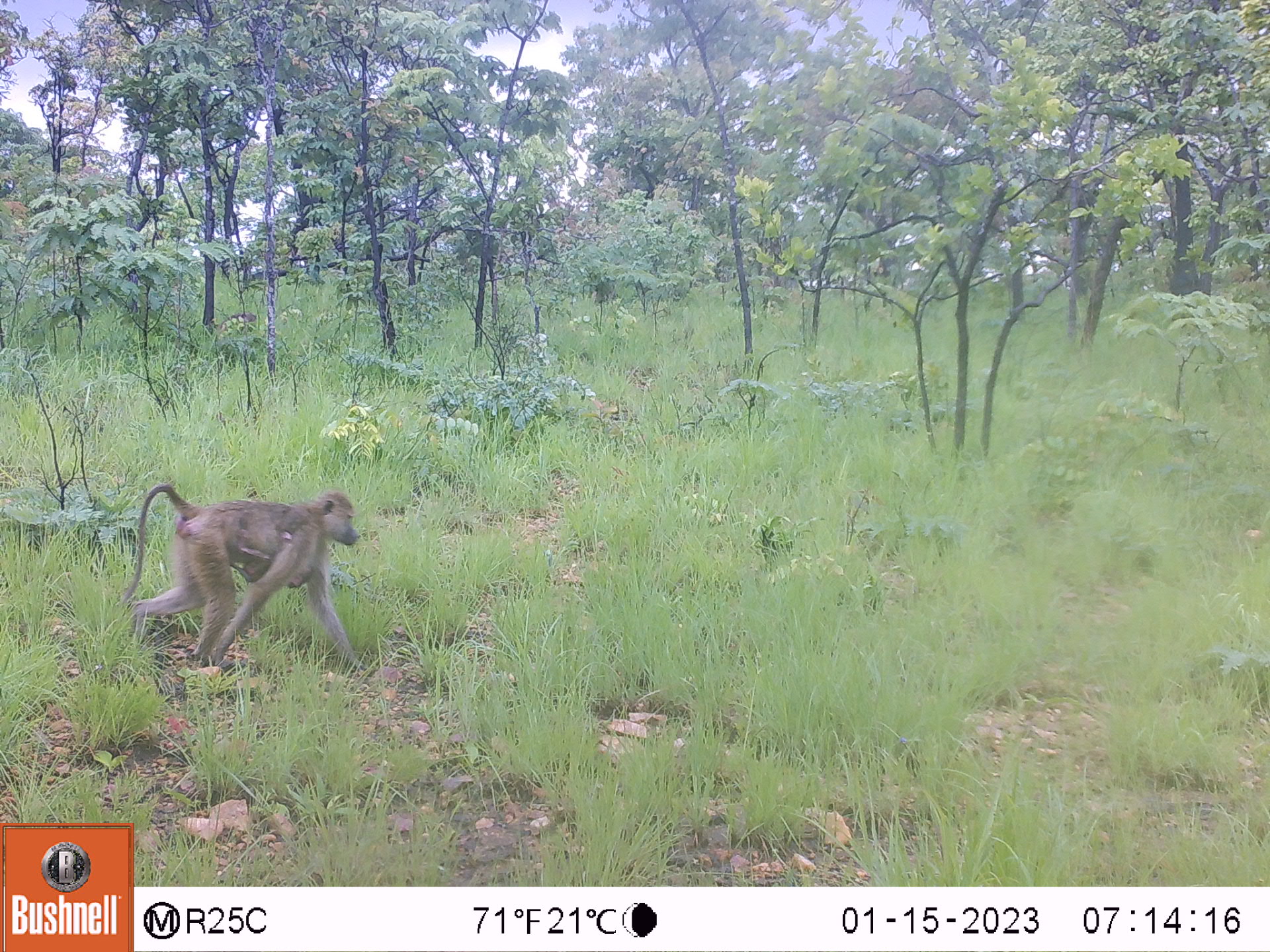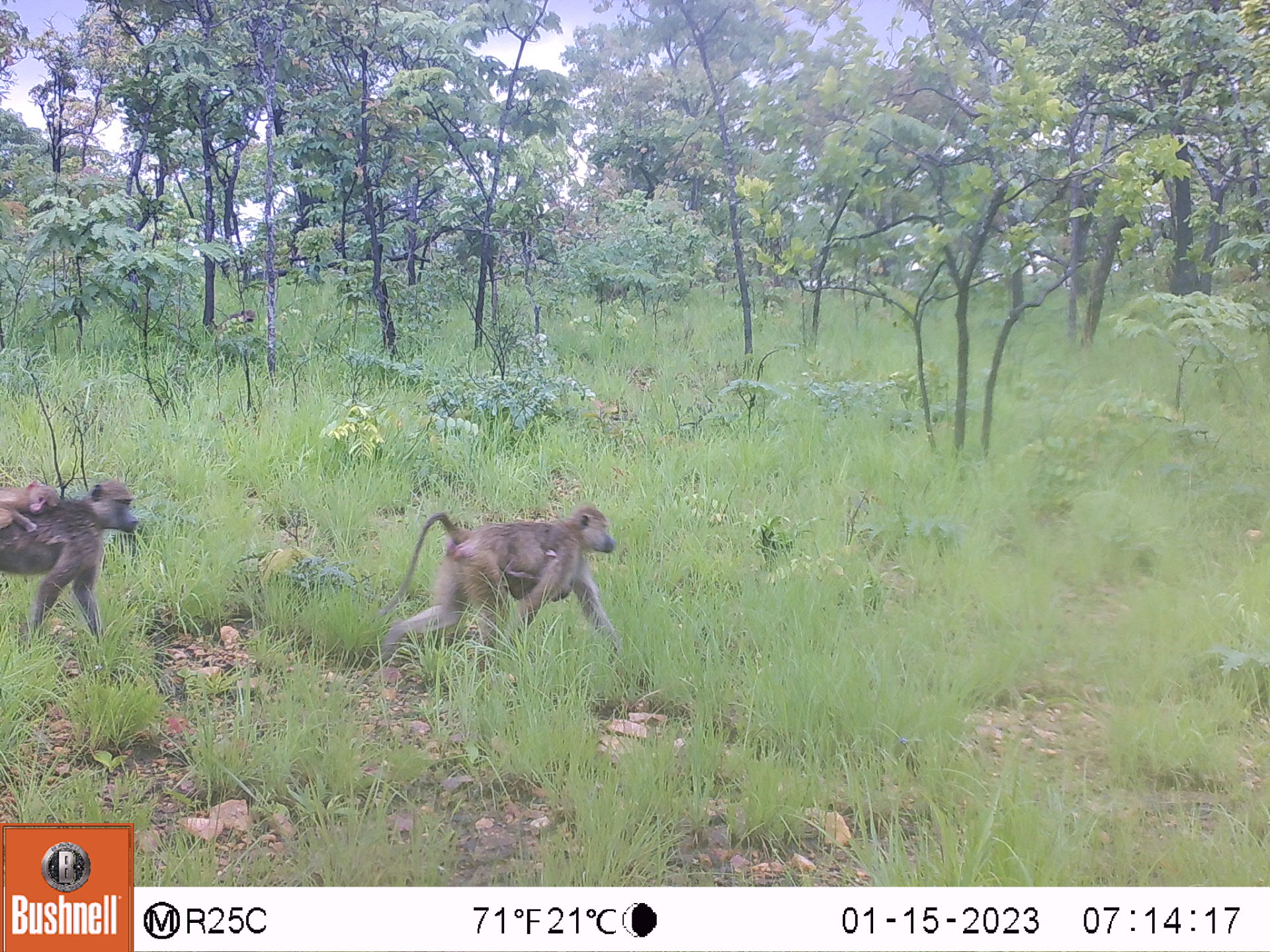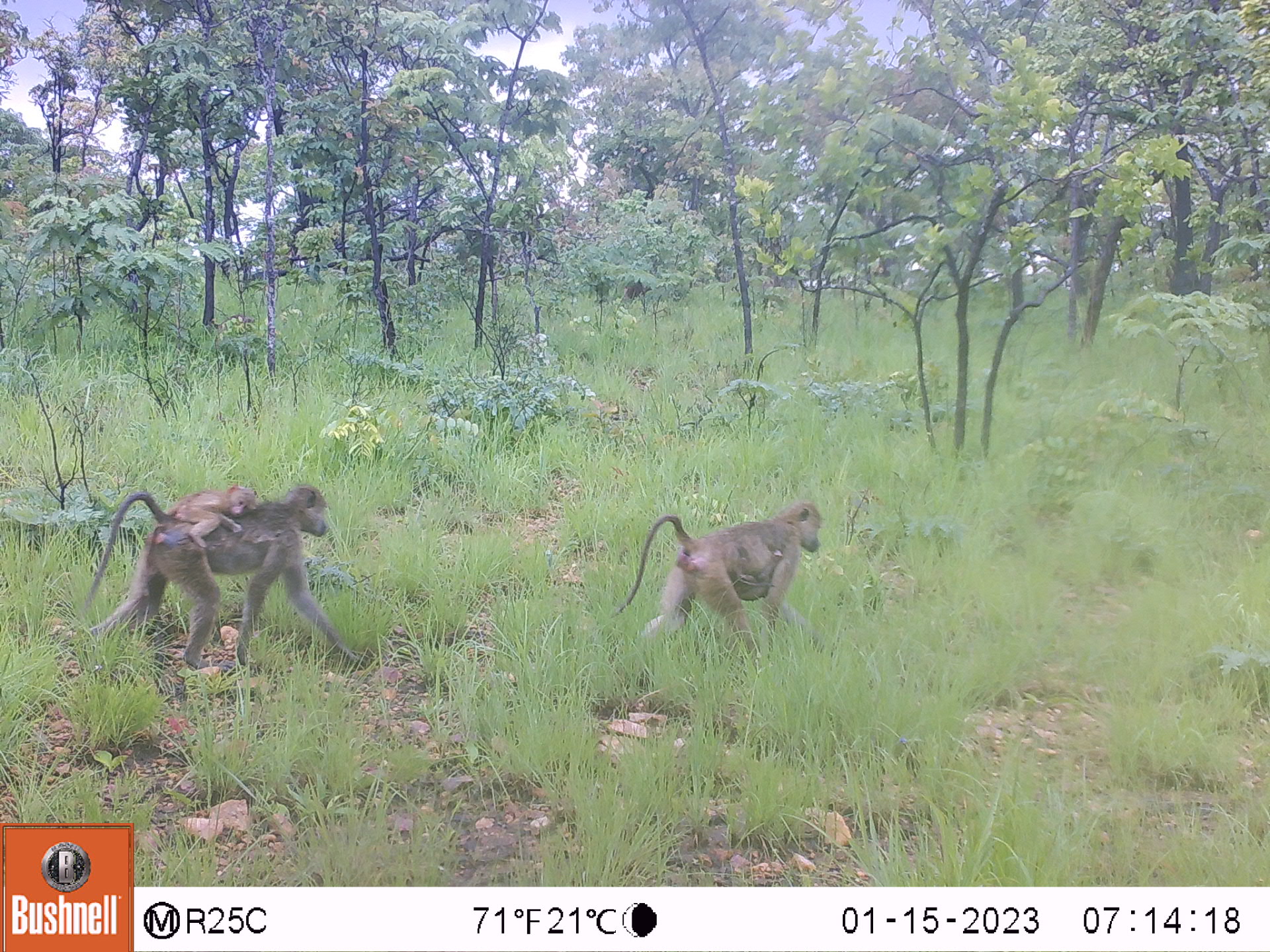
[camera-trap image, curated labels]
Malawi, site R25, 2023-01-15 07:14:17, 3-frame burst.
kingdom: Animalia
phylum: Chordata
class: Mammalia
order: Primates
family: Cercopithecidae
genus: Papio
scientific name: Papio cynocephalus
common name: yellow baboon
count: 1